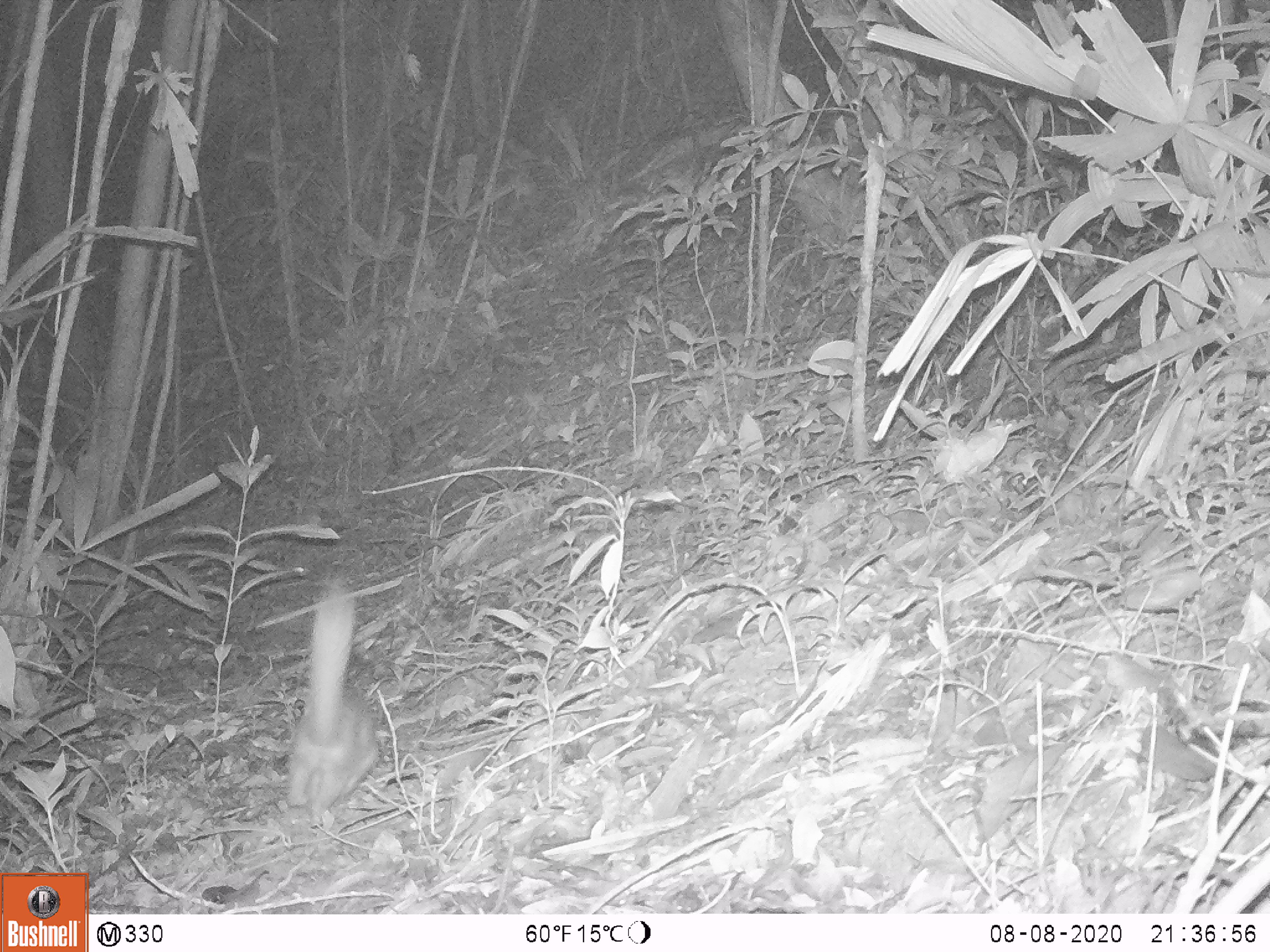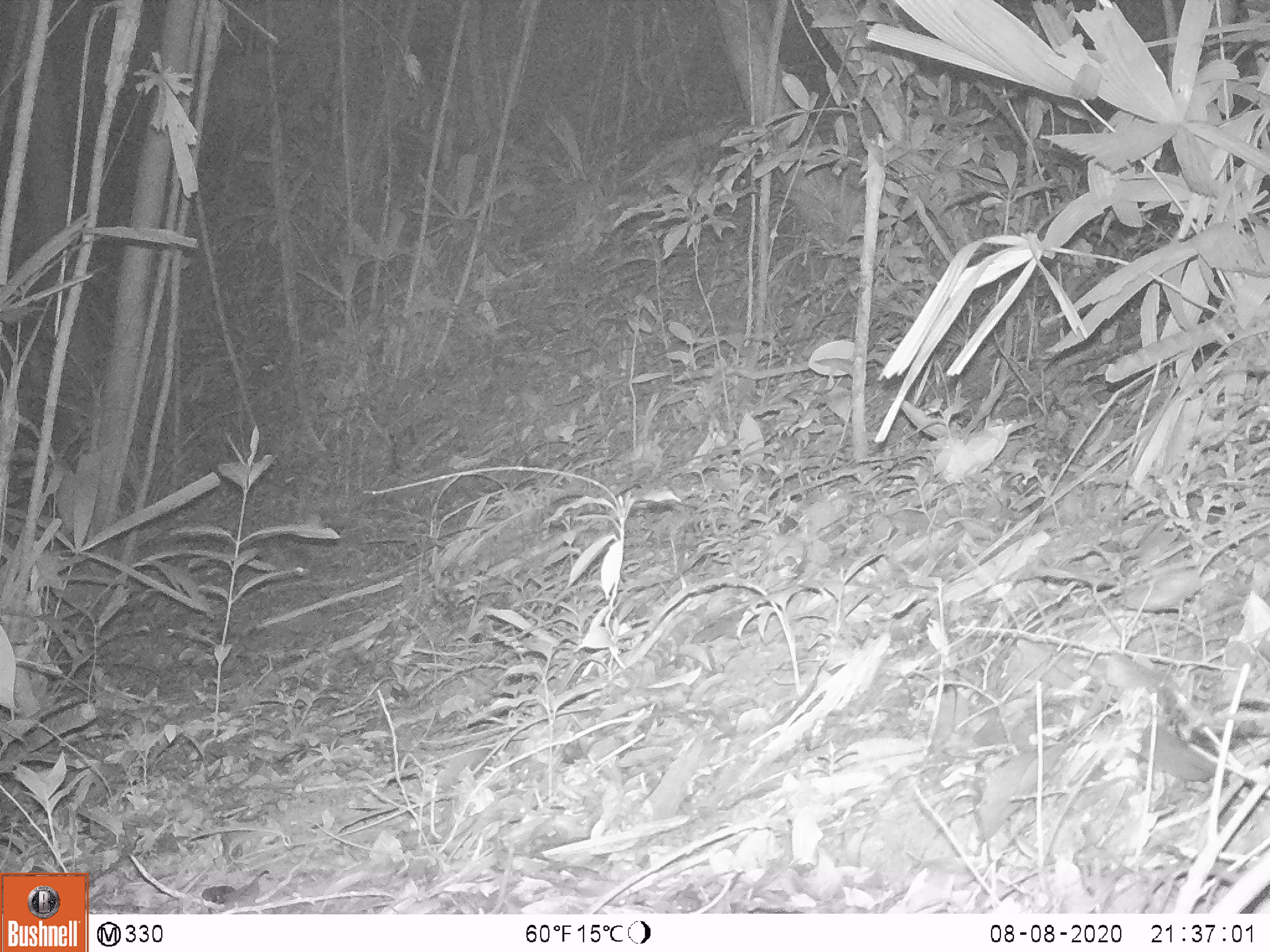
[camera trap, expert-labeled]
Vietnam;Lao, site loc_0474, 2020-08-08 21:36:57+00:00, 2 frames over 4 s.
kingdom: Animalia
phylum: Chordata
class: Mammalia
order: Carnivora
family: Mustelidae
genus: Melogale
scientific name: Melogale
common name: ferret badger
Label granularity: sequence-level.